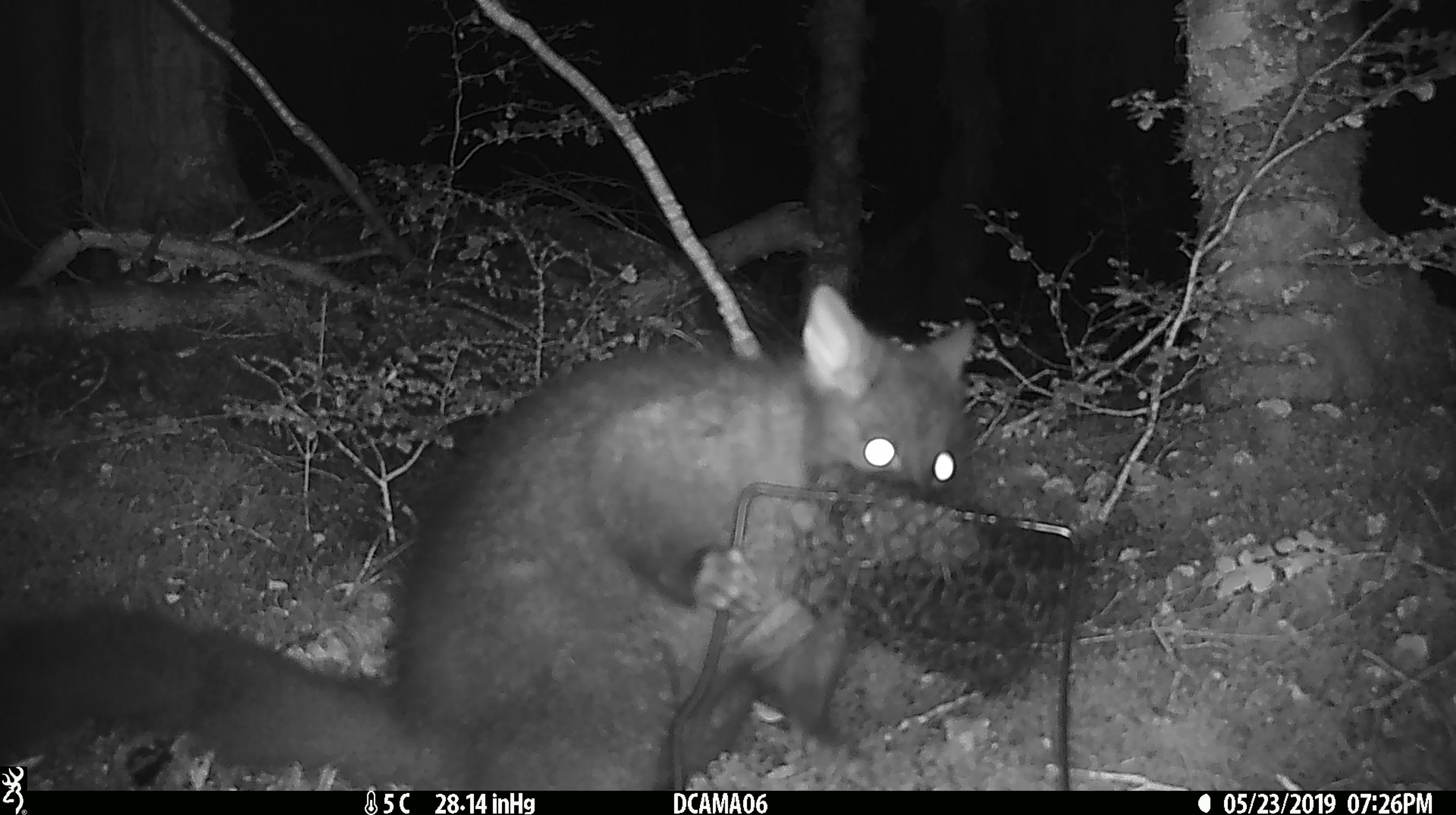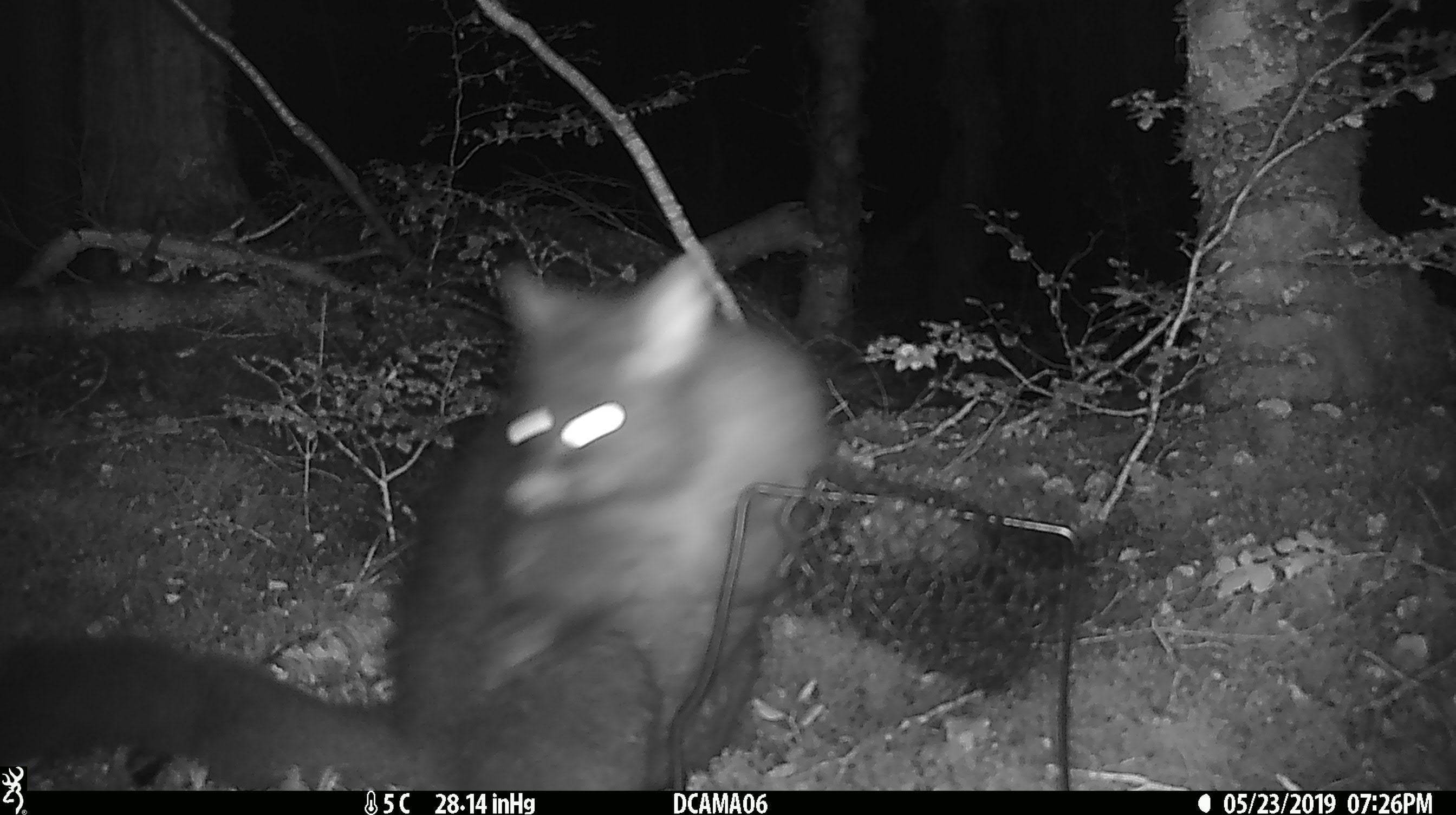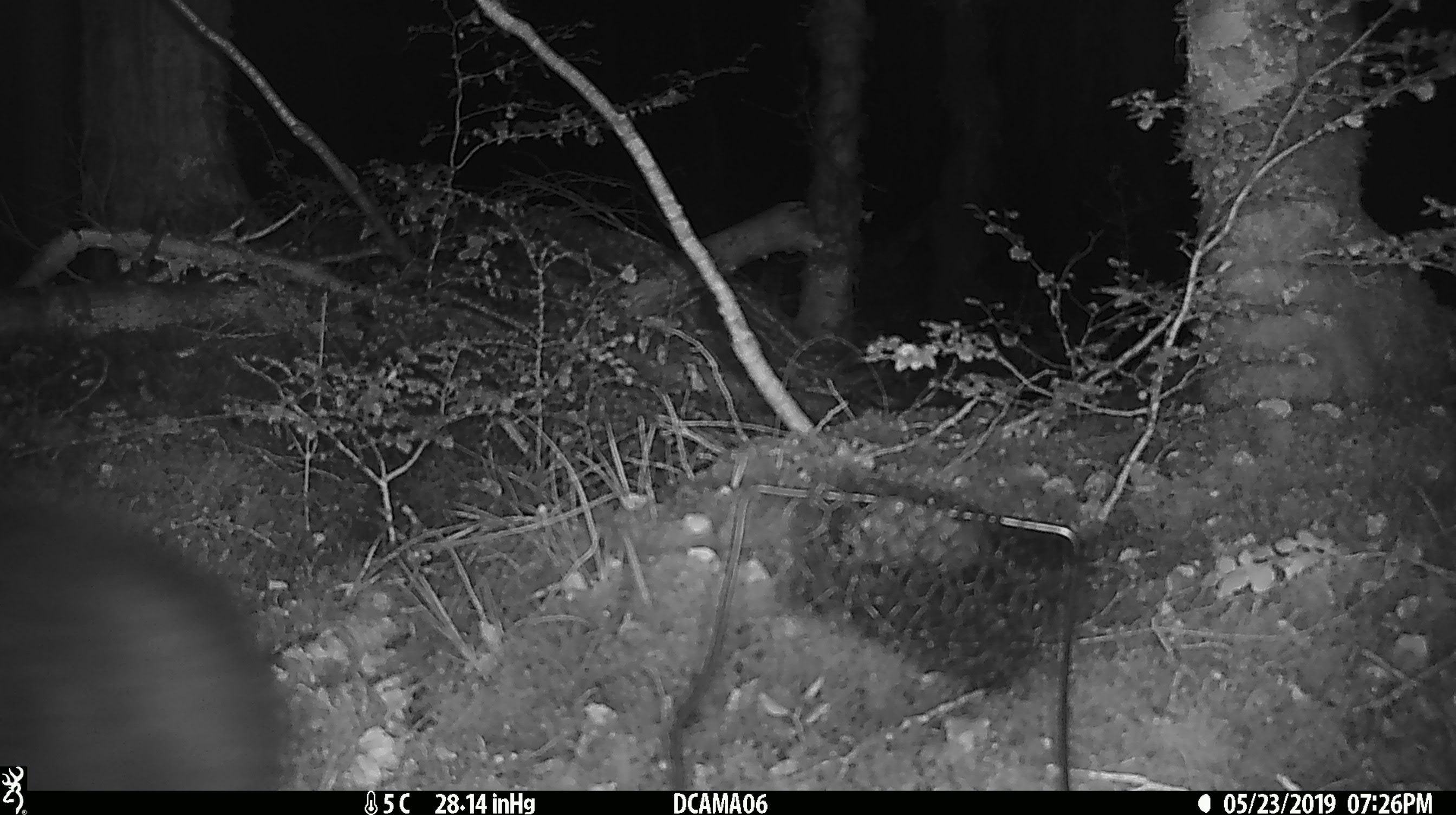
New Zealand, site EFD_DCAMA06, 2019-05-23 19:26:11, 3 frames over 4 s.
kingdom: Animalia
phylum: Chordata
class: Mammalia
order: Diprotodontia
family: Phalangeridae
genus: Trichosurus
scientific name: Trichosurus vulpecula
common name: common brushtail possum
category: possum